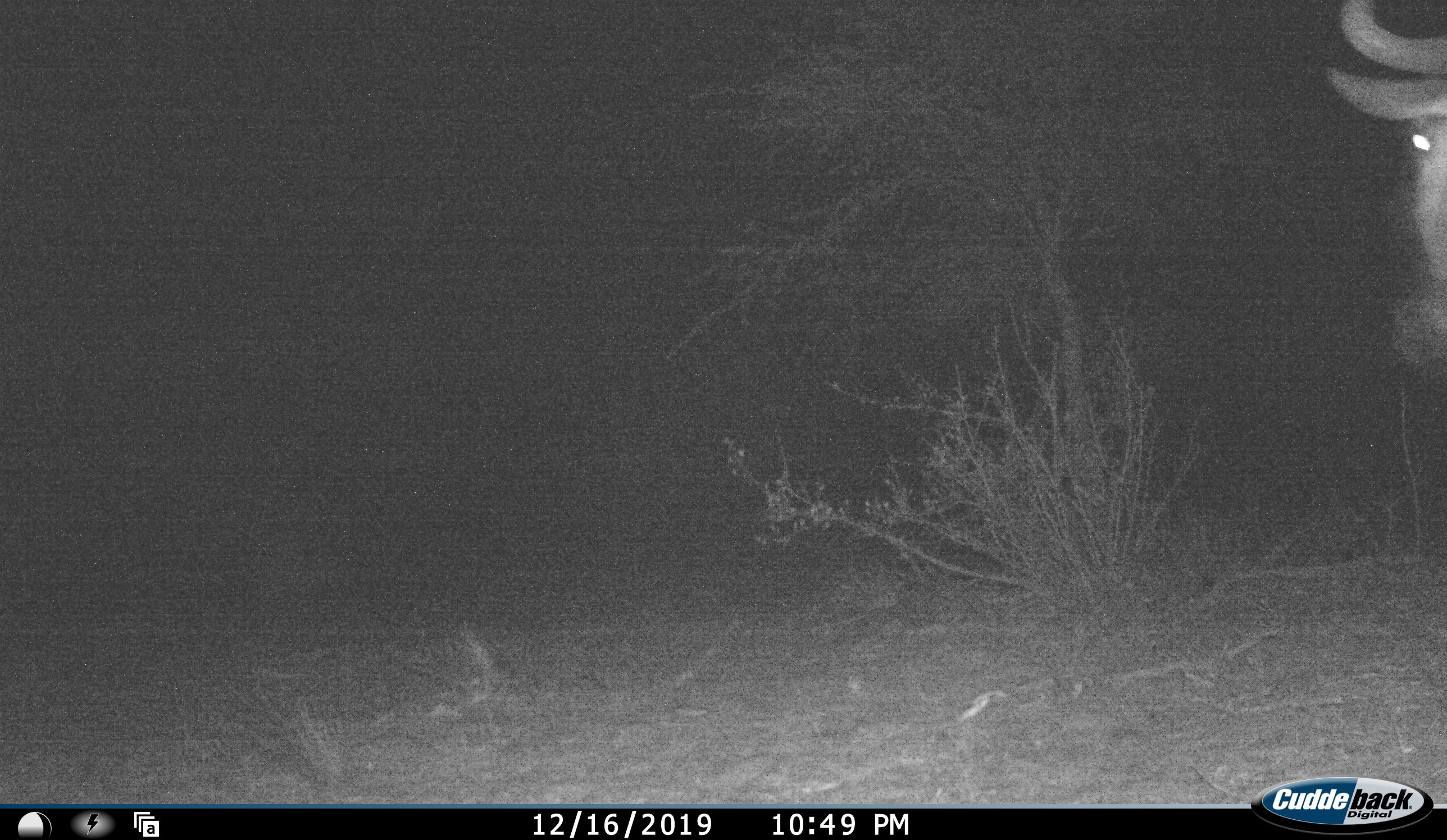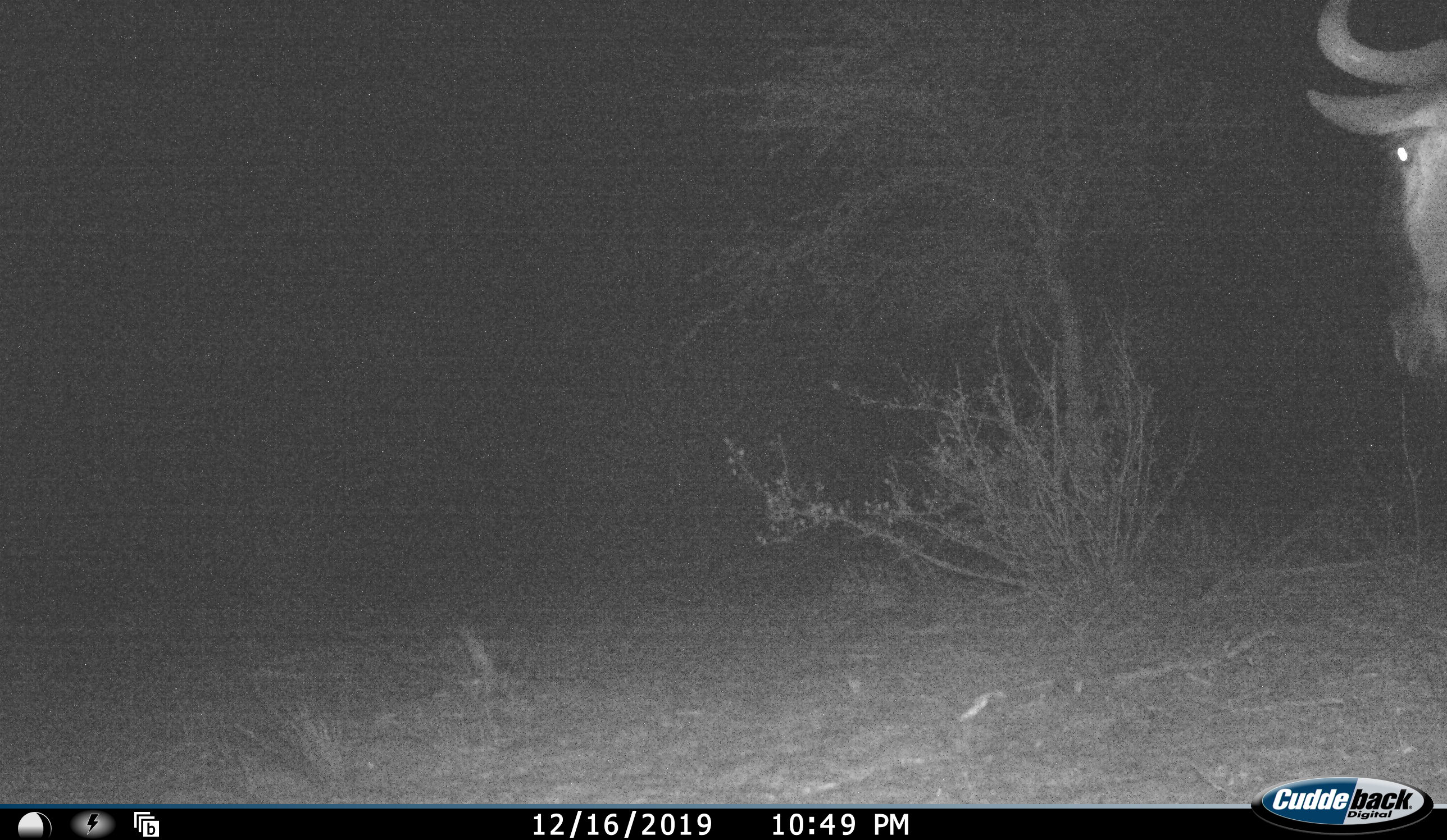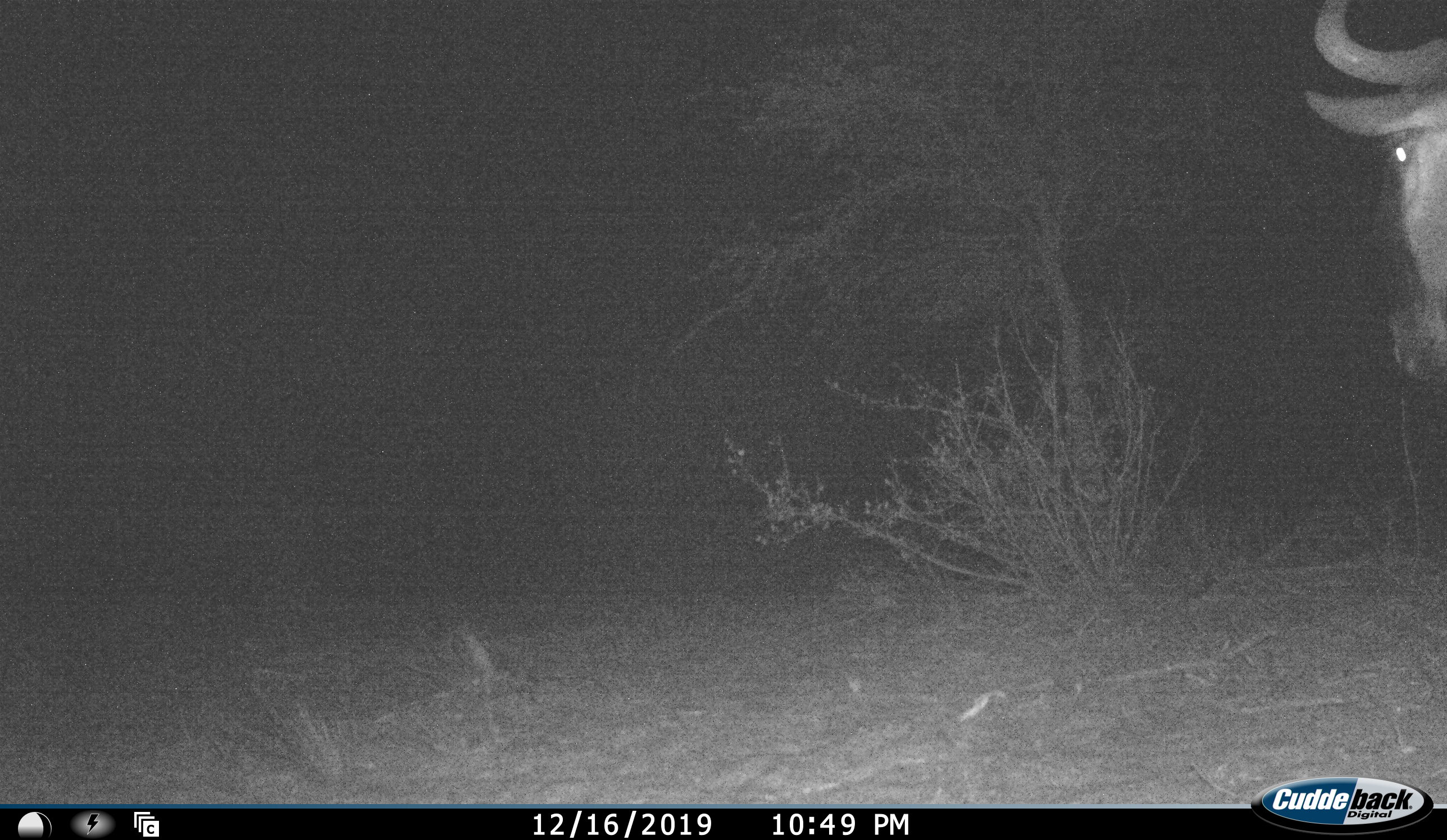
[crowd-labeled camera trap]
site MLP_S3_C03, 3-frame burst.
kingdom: Animalia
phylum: Chordata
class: Mammalia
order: Artiodactyla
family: Bovidae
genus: Connochaetes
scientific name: Connochaetes taurinus taurinus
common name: blue wildebeest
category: wildebeestblue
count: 1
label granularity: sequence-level